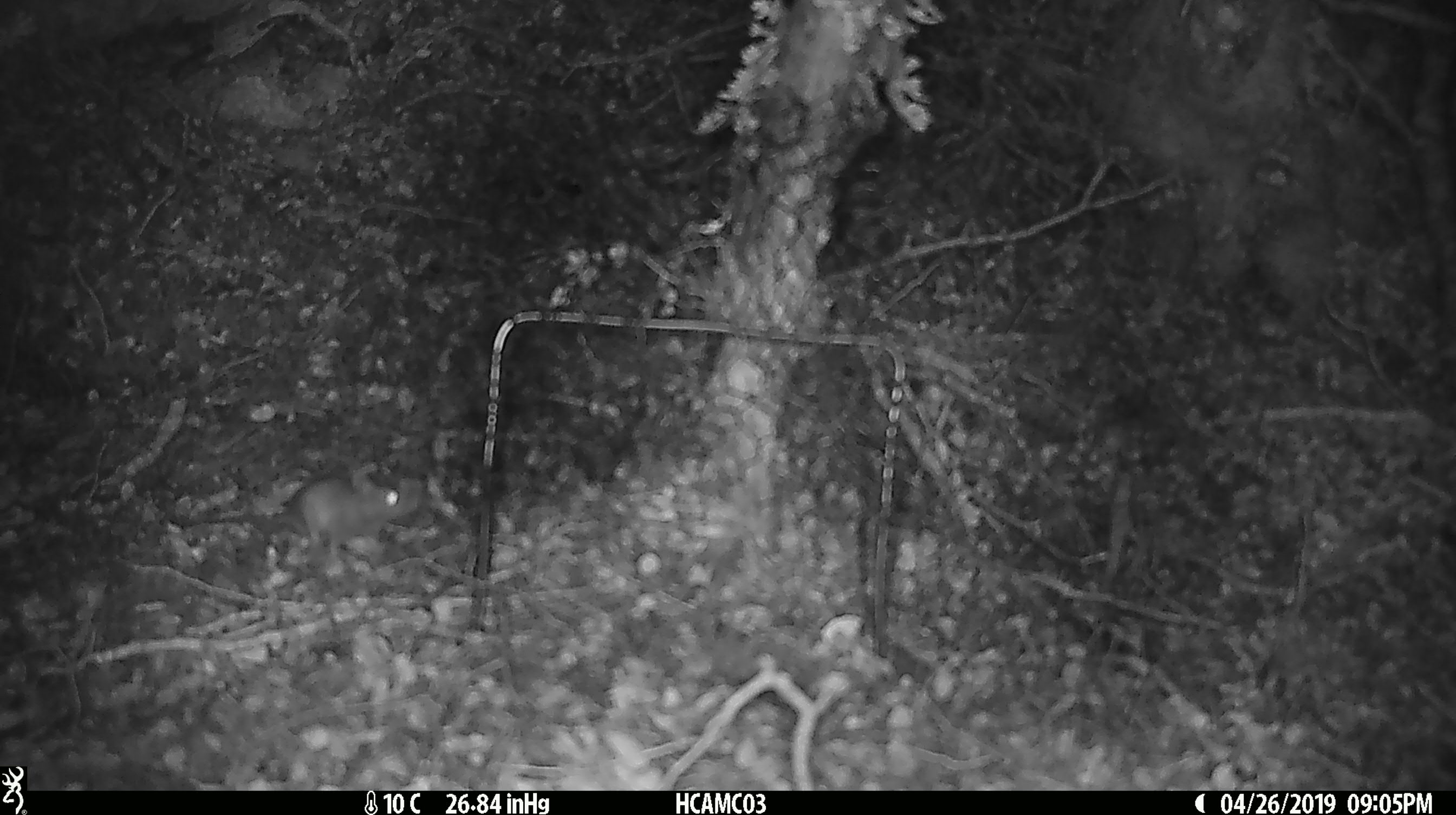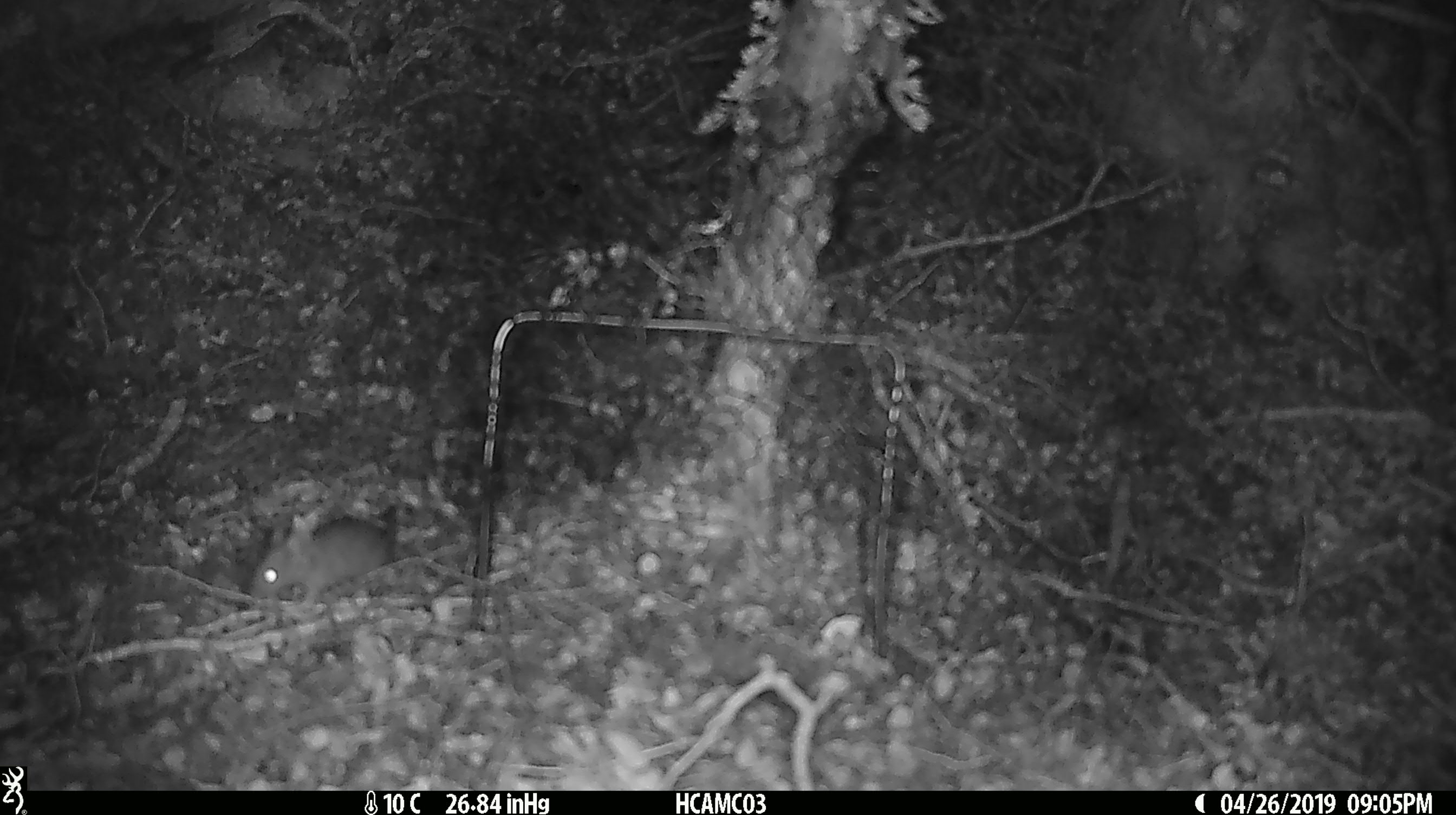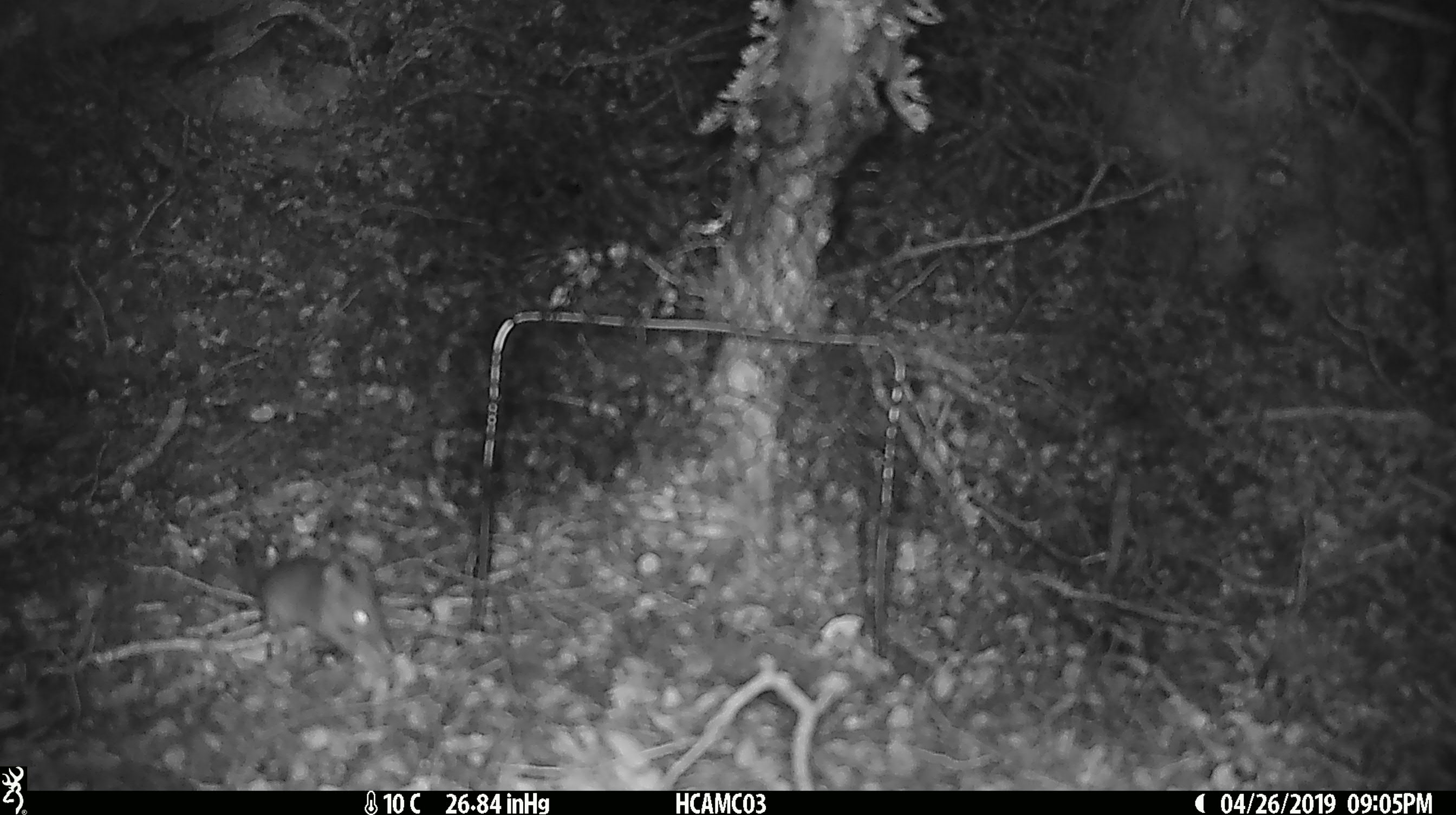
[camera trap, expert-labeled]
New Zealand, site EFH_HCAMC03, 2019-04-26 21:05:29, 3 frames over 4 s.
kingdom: Animalia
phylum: Chordata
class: Mammalia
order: Rodentia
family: Muridae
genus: Mus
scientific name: Mus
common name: mouse